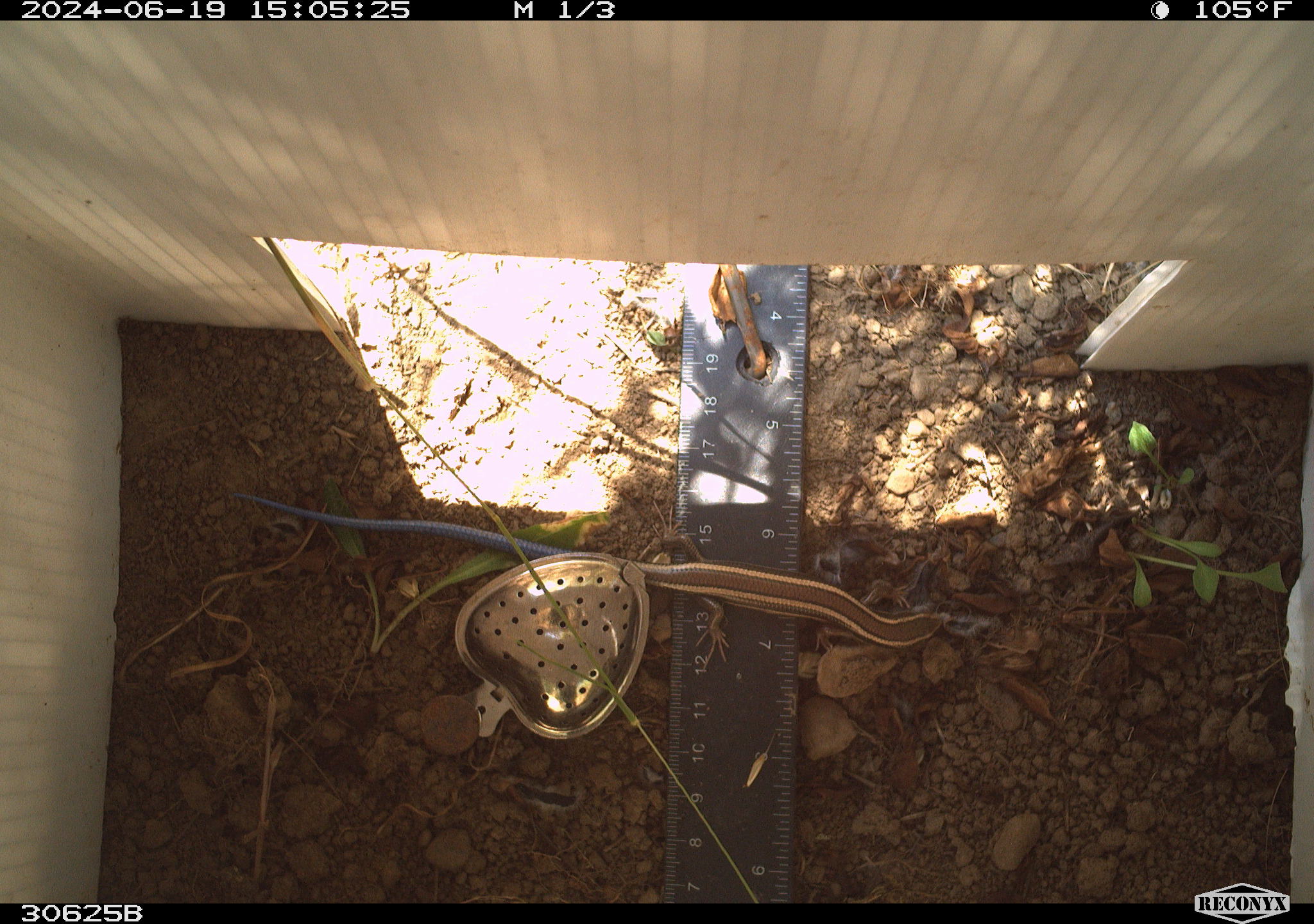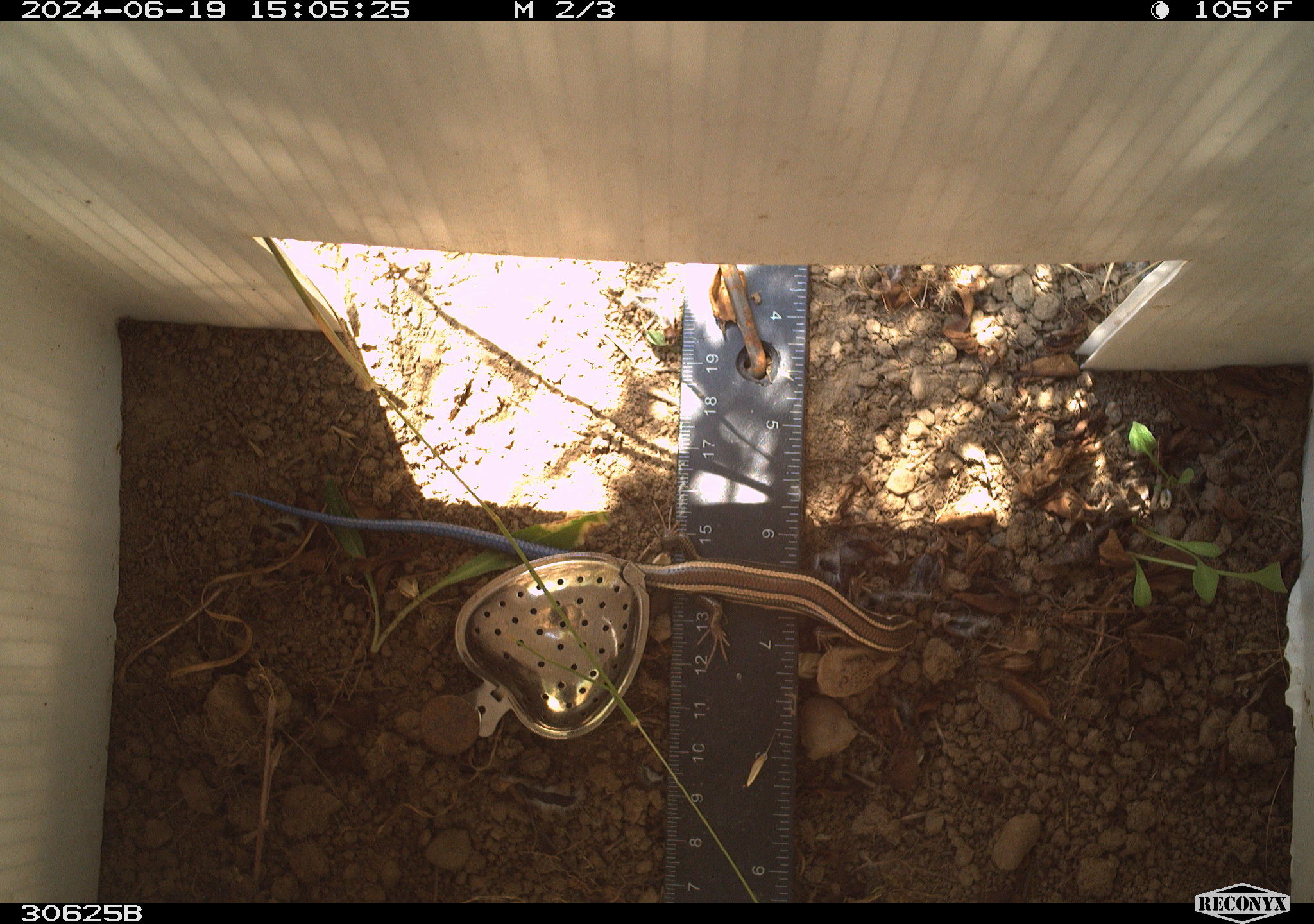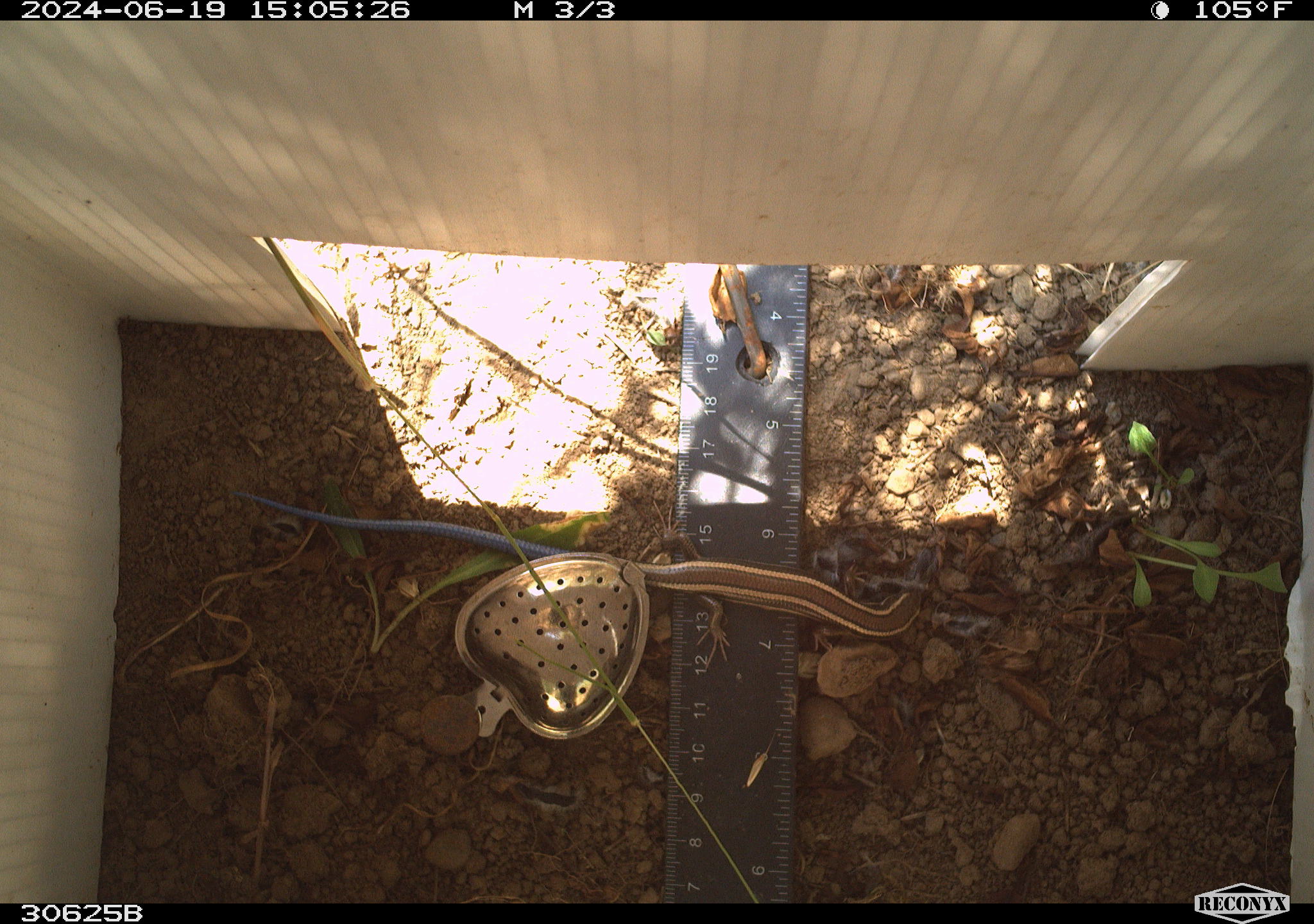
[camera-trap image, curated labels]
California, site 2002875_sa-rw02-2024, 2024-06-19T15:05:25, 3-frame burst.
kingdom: Animalia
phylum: Chordata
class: Reptilia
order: Squamata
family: Scincidae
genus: Plestiodon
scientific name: Plestiodon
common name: blue-tailed skinks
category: plestiodon species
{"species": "plestiodon species (blue-tailed skinks) (Plestiodon)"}